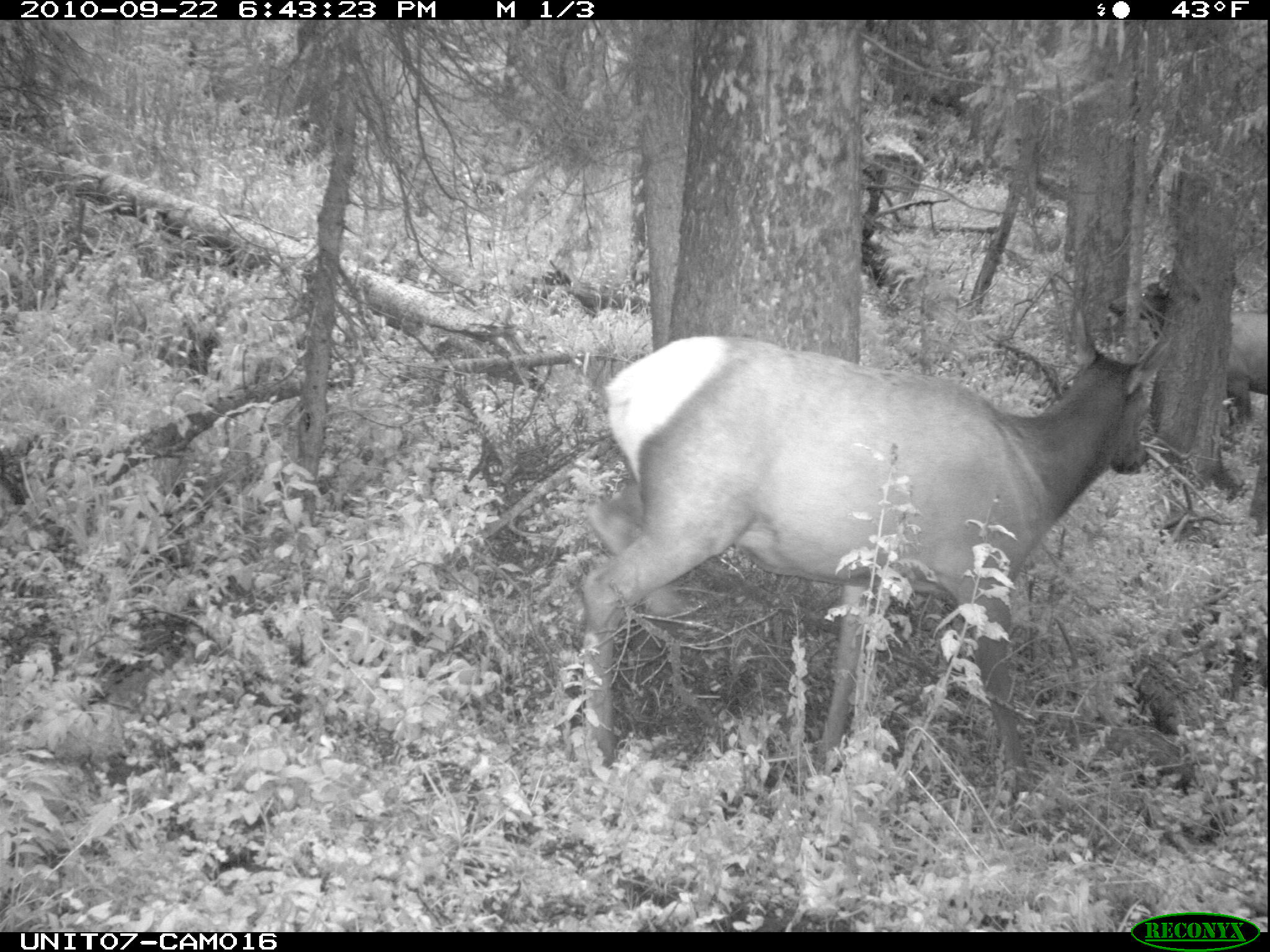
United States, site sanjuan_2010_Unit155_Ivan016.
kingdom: Animalia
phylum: Chordata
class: Mammalia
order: Artiodactyla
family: Cervidae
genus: Cervus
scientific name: Cervus elaphus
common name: red deer